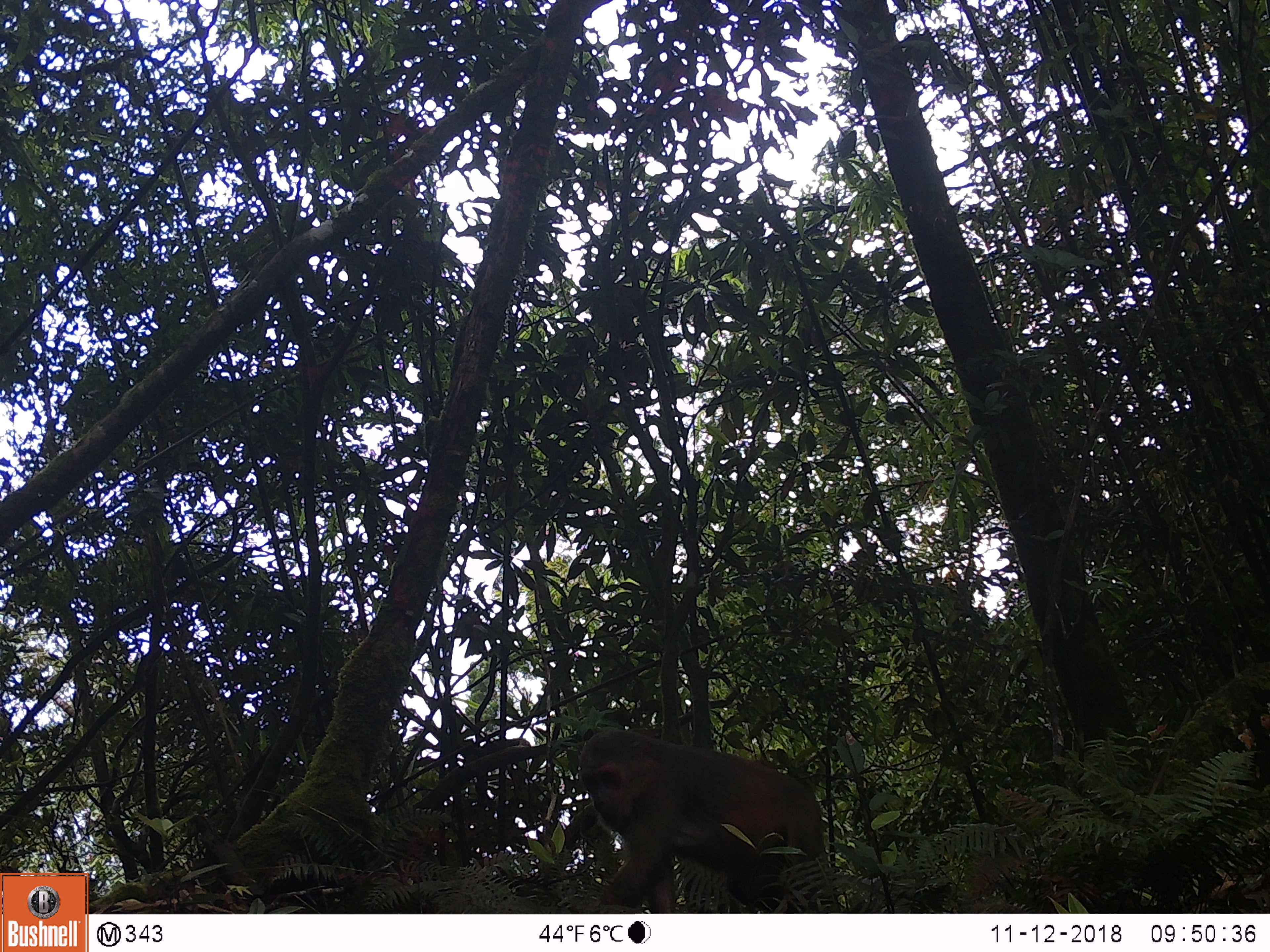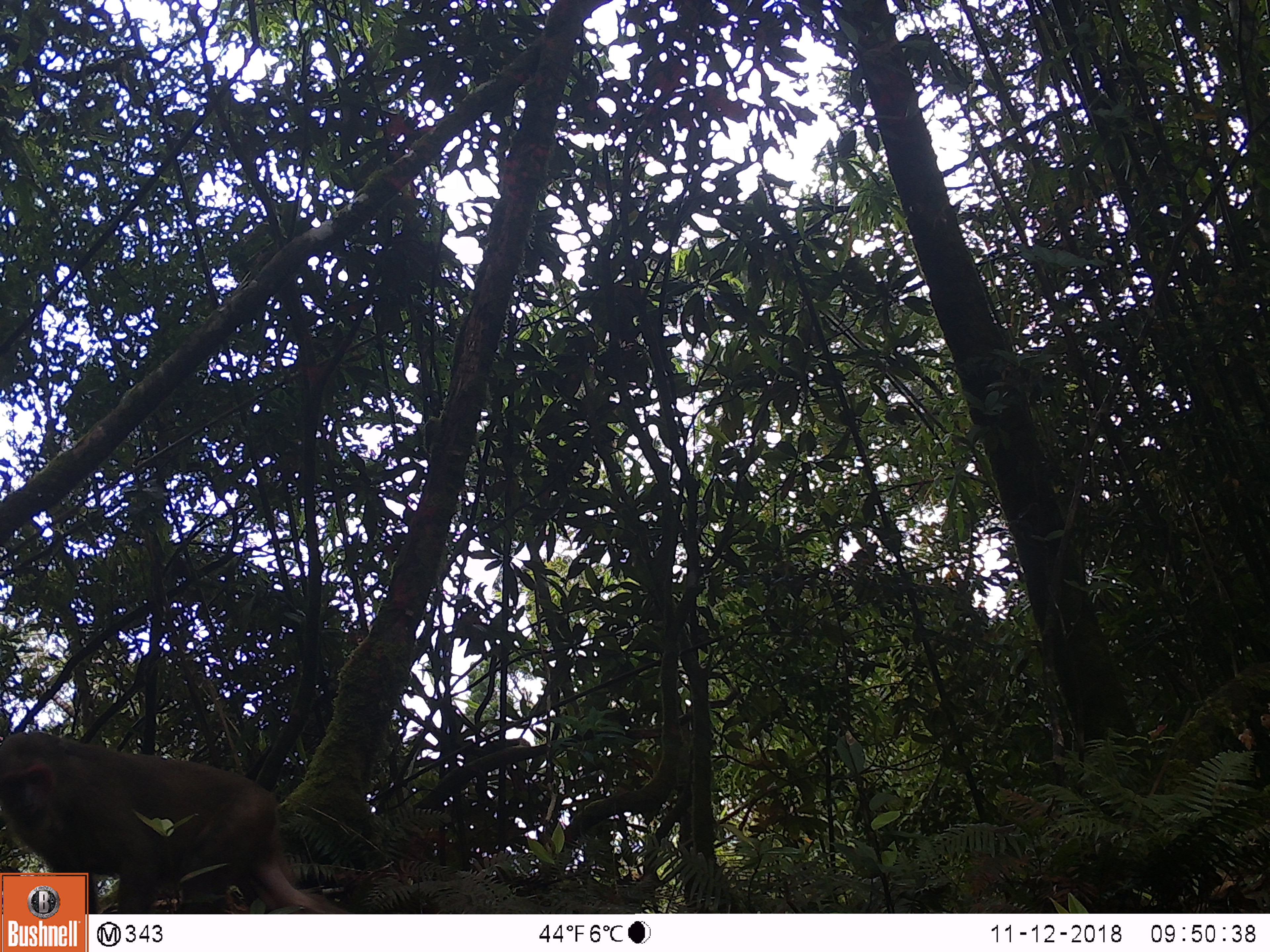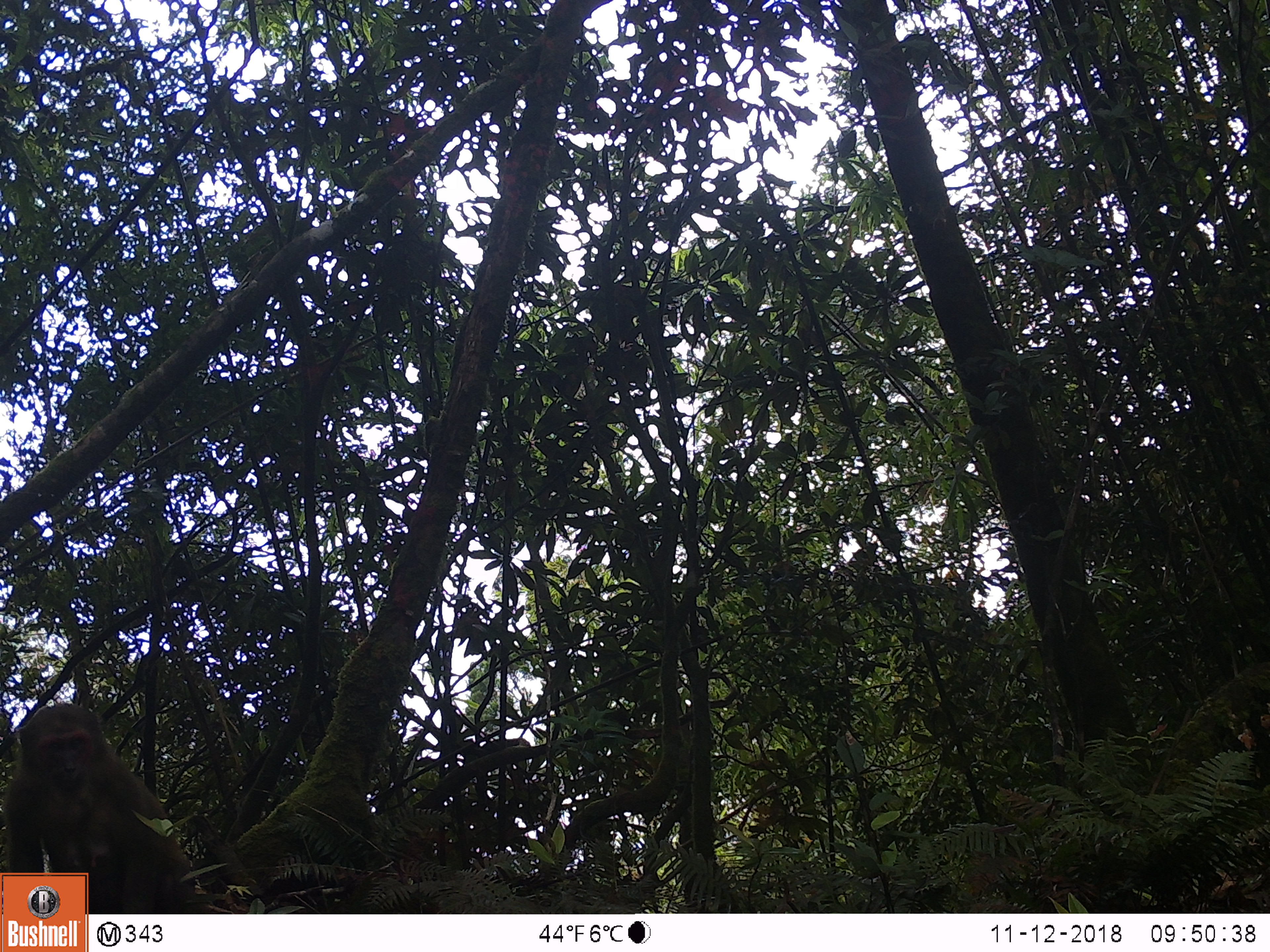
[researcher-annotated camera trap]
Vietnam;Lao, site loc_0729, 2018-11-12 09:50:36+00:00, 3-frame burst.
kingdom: Animalia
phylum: Chordata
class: Mammalia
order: Primates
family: Cercopithecidae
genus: Macaca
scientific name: Macaca arctoides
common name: stump-tailed macaque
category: stump tailed macaque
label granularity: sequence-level